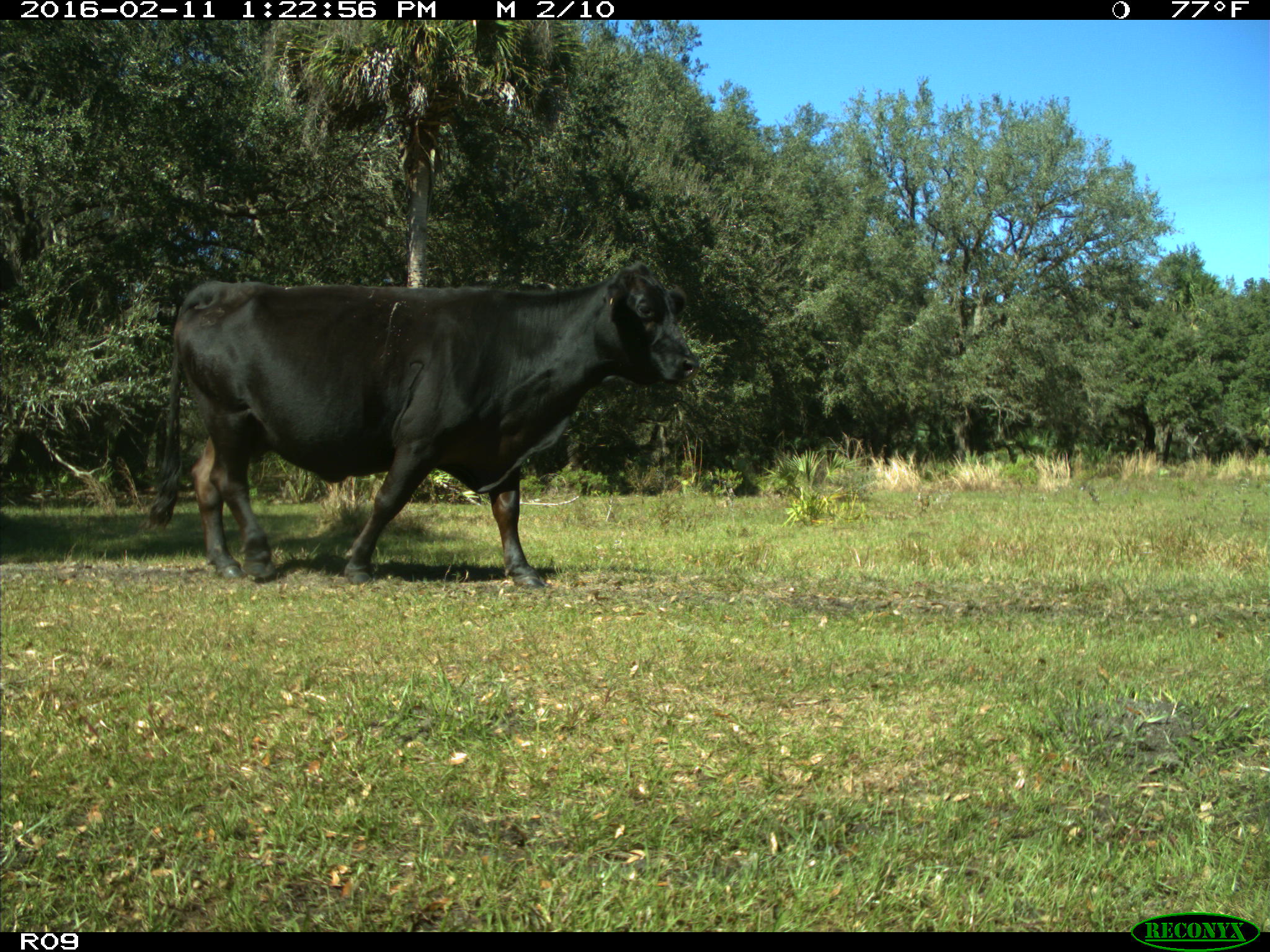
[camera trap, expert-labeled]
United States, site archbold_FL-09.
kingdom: Animalia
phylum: Chordata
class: Mammalia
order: Artiodactyla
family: Bovidae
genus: Bos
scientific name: Bos taurus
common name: domestic cow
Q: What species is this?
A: Bos taurus (domestic cow).